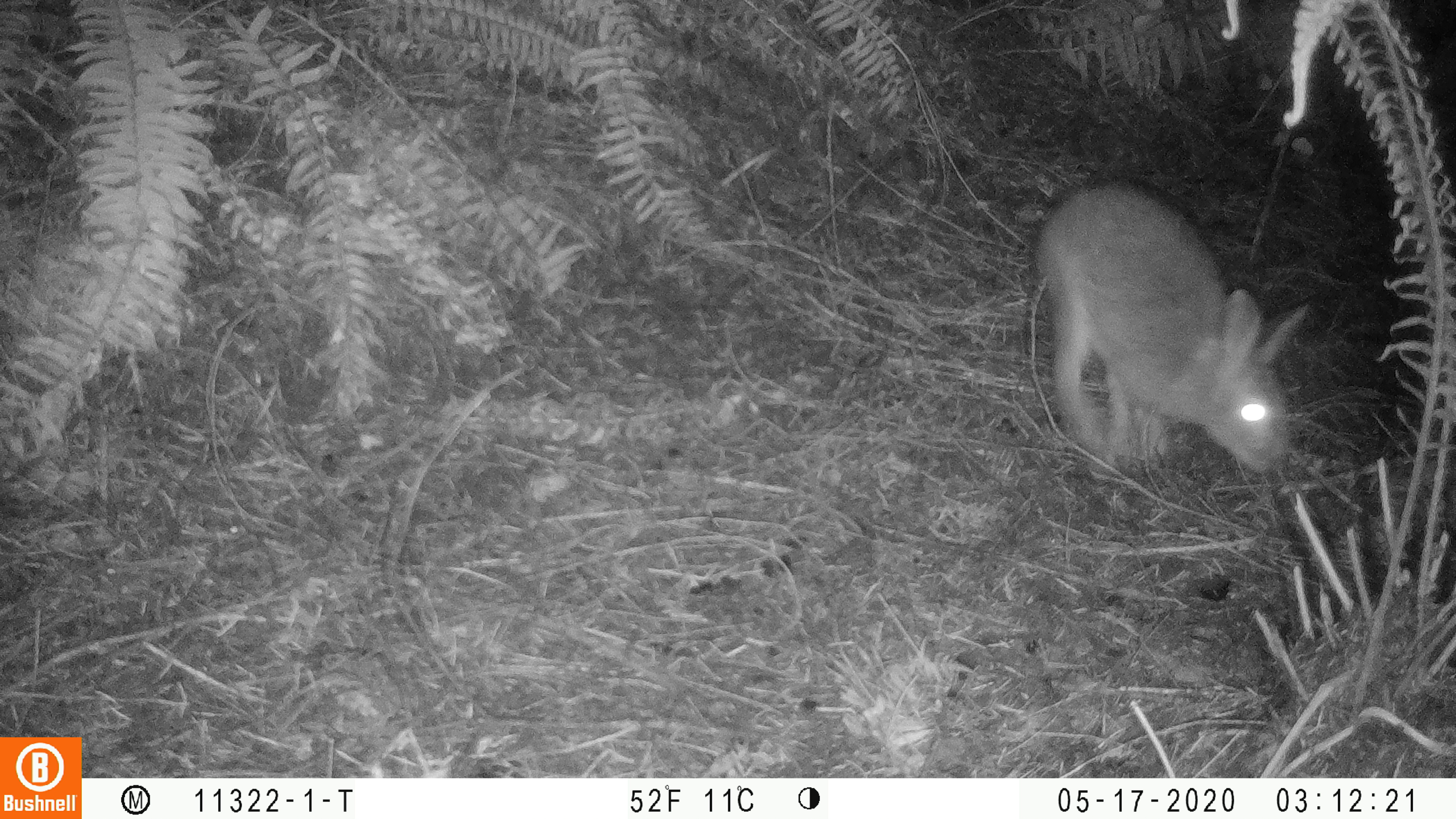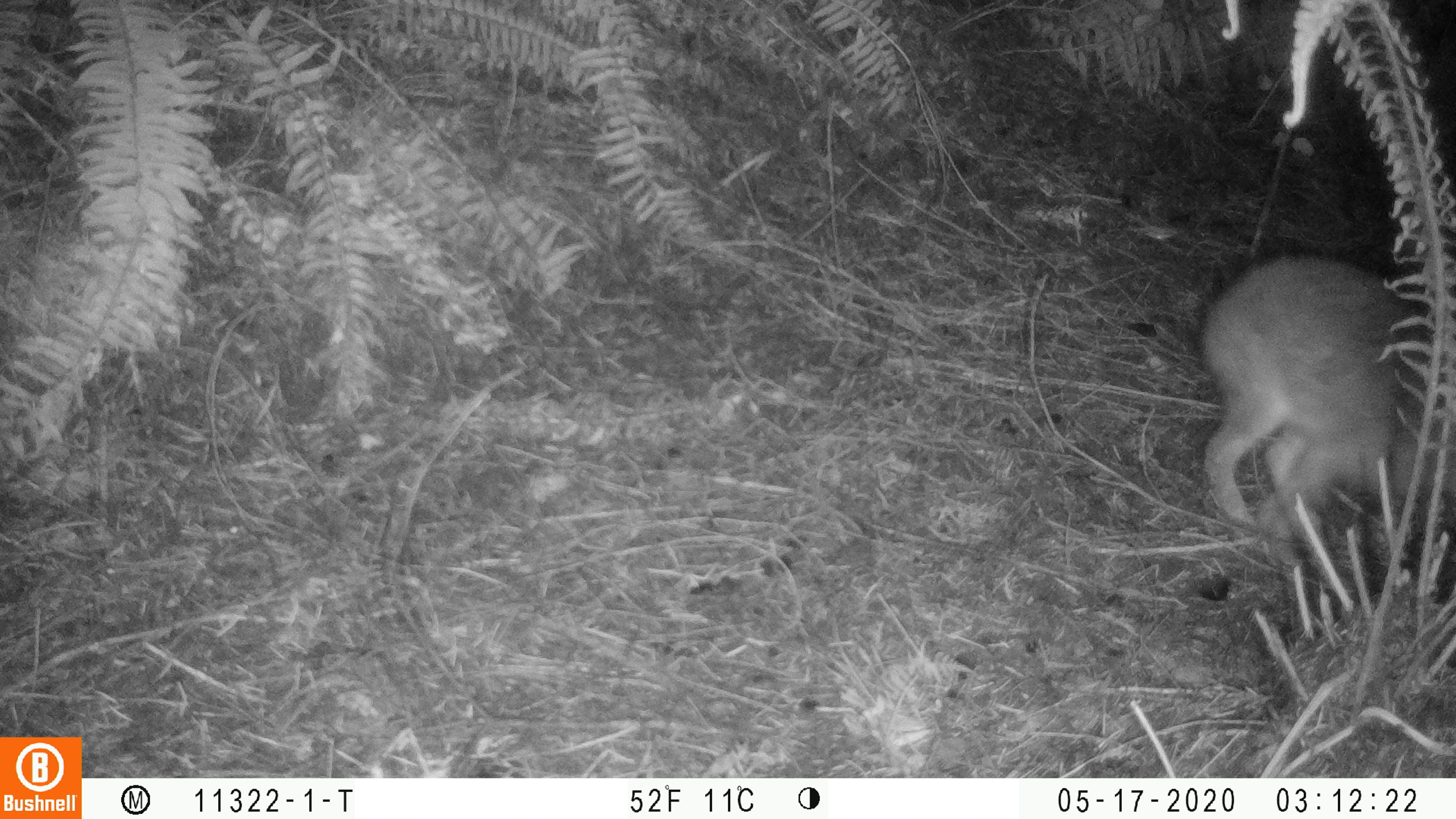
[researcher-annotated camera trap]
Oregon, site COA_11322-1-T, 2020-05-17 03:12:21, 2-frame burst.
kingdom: Animalia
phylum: Chordata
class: Mammalia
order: Lagomorpha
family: Leporidae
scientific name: Leporidae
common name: hares and rabbits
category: leporidae family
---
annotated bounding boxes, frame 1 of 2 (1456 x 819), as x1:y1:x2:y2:
leporidae family: 1027:173:1325:504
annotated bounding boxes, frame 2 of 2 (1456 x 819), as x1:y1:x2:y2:
leporidae family: 1187:246:1452:561